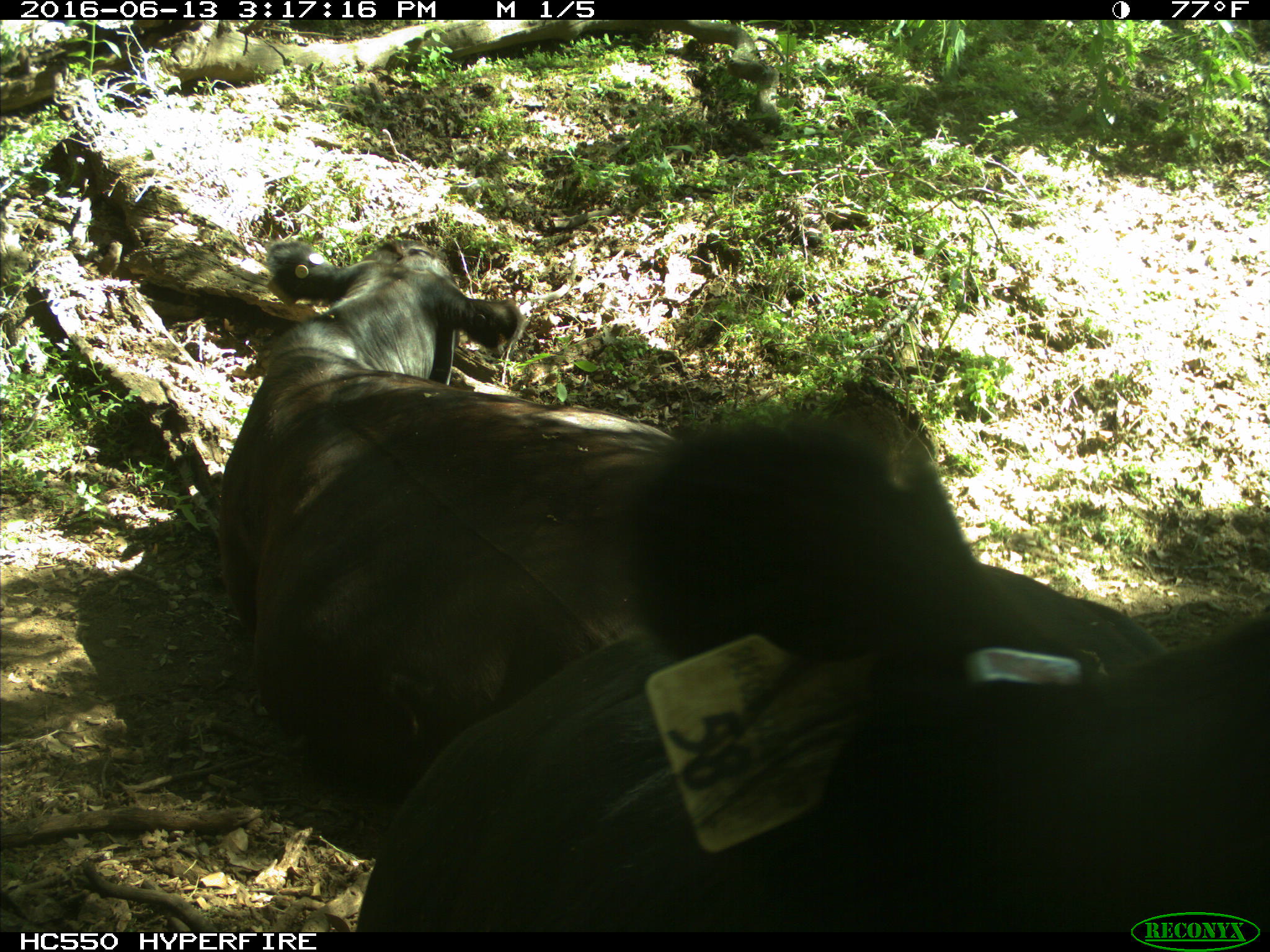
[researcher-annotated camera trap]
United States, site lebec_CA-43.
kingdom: Animalia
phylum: Chordata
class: Mammalia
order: Artiodactyla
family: Bovidae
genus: Bos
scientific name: Bos taurus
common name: domestic cow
Bos taurus (domestic cow).